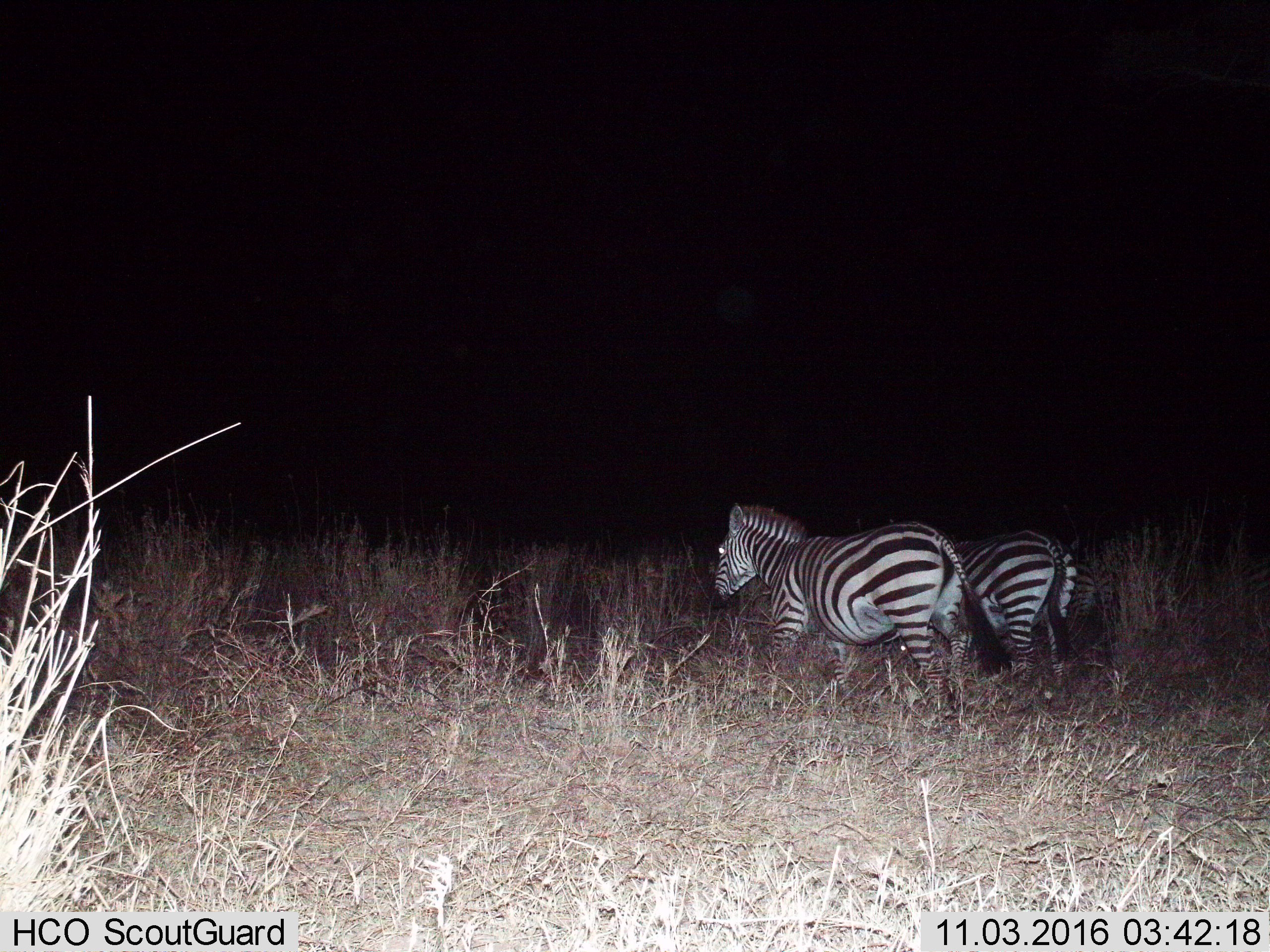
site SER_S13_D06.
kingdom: Animalia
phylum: Chordata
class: Mammalia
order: Perissodactyla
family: Equidae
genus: Equus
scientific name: Equus quagga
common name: plains zebra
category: zebraplains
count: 2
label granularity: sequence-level